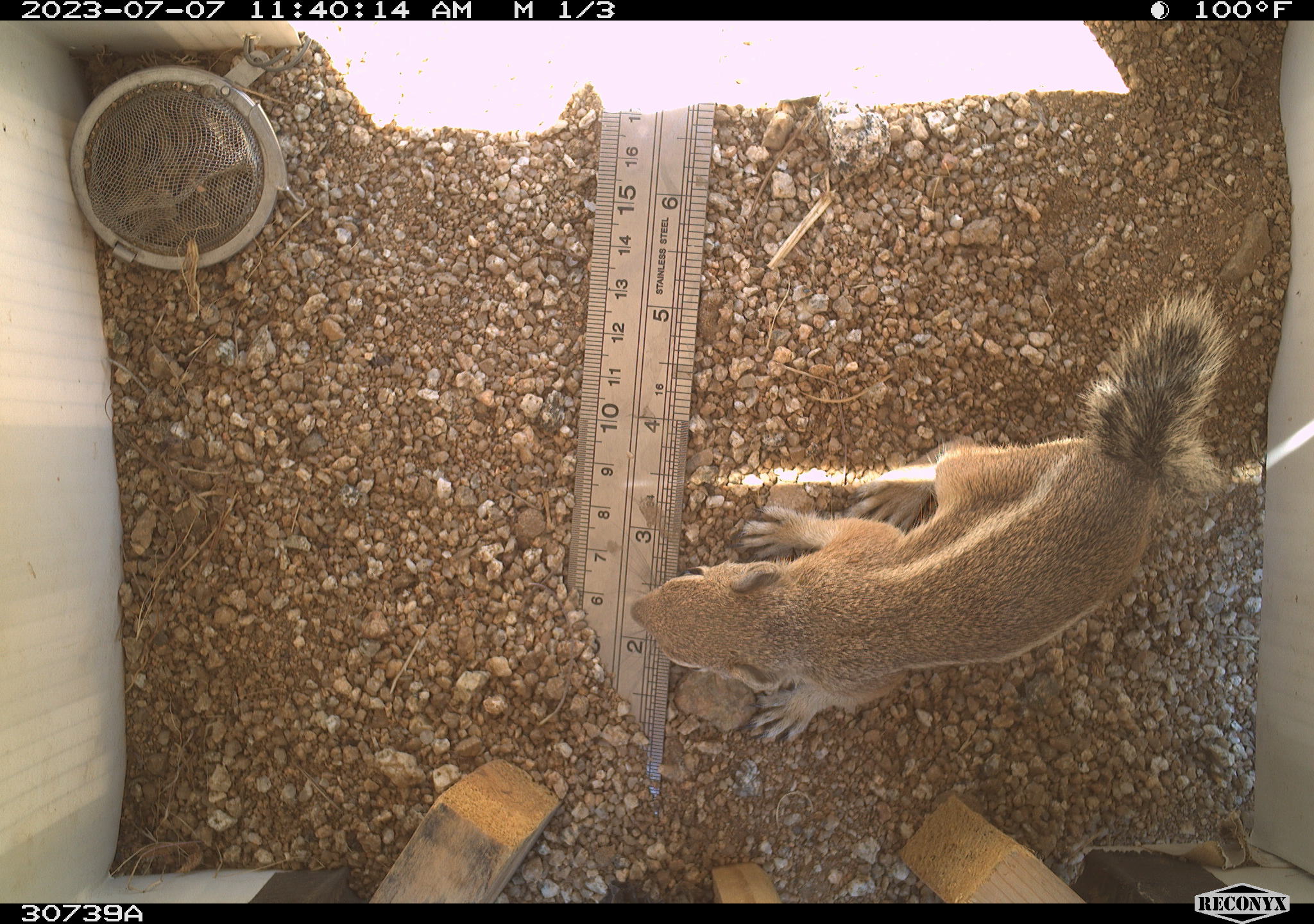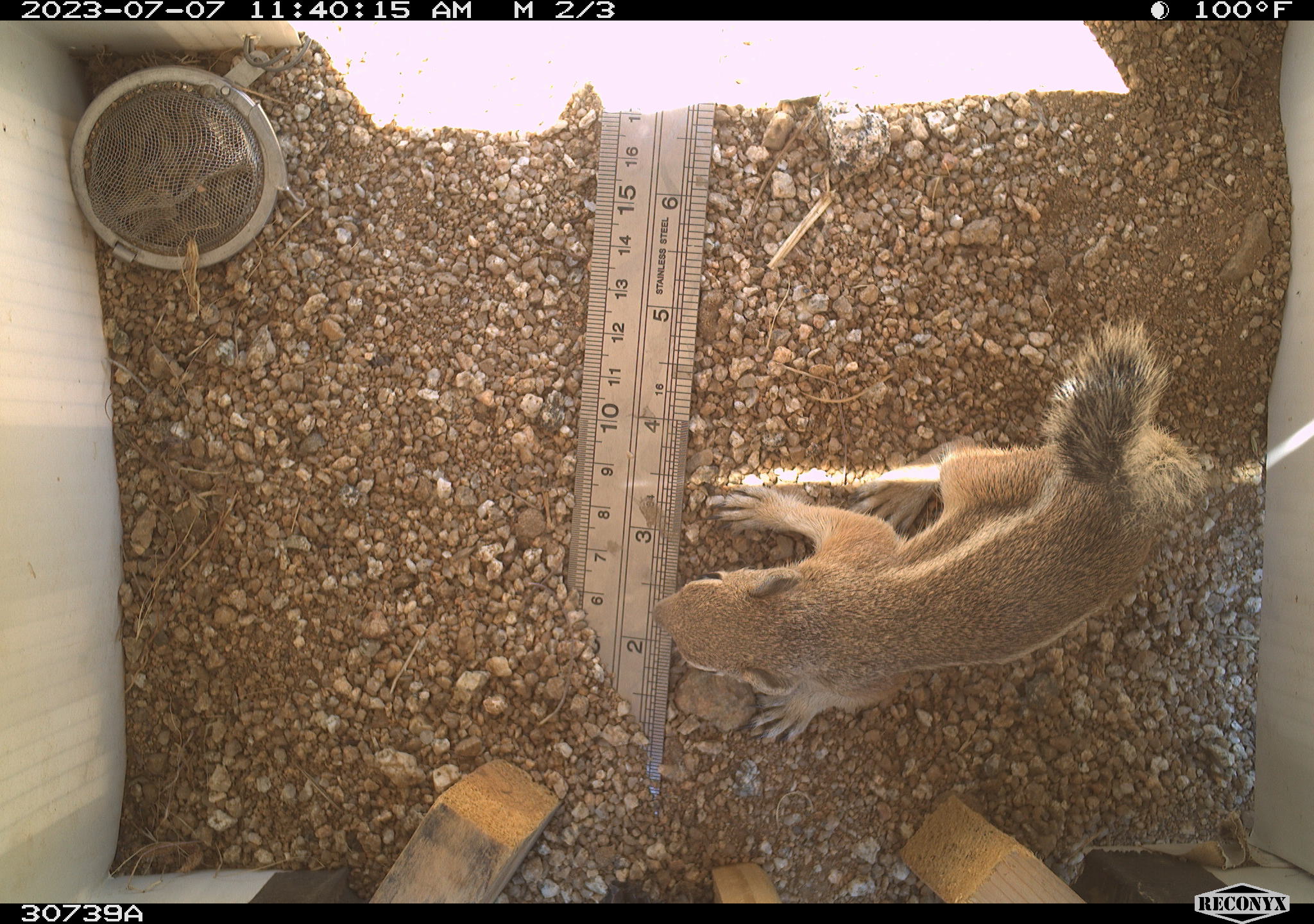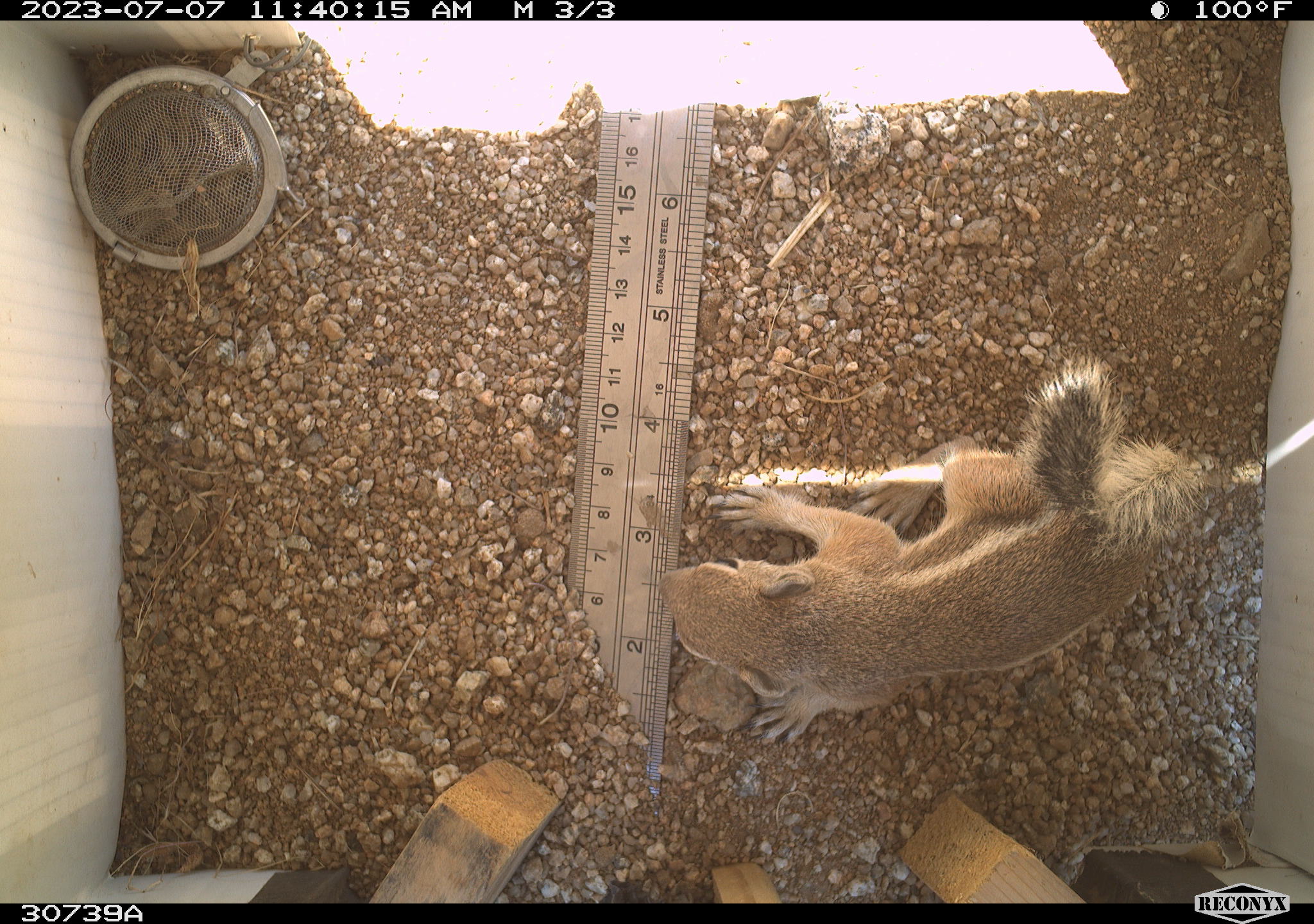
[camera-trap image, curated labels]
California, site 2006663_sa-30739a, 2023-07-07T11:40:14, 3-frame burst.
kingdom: Animalia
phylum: Chordata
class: Mammalia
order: Rodentia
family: Sciuridae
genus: Ammospermophilus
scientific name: Ammospermophilus leucurus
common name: white-tailed antelope squirrel